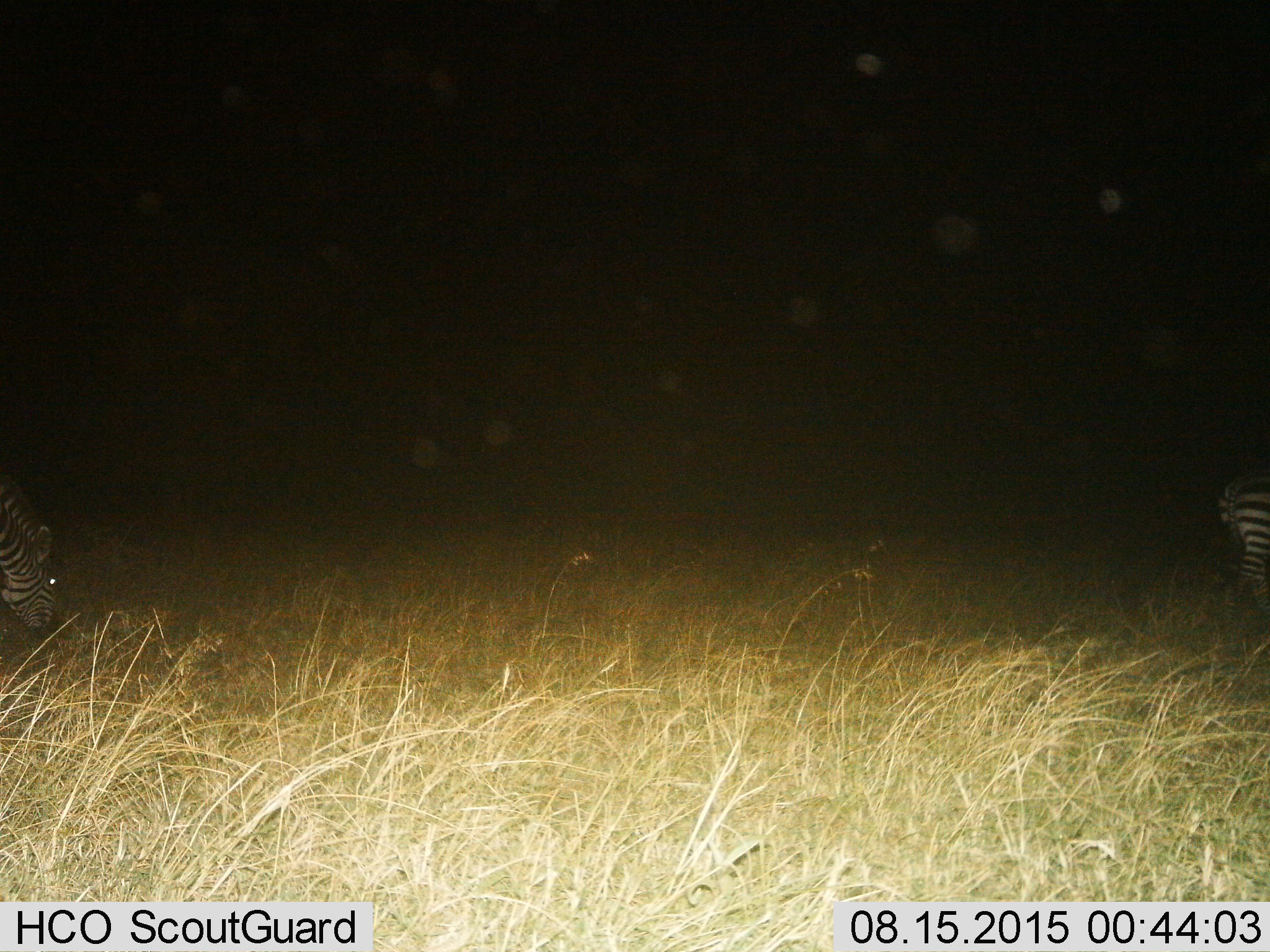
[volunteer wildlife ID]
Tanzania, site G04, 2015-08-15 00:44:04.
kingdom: Animalia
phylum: Chordata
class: Mammalia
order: Perissodactyla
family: Equidae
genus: Equus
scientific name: Equus quagga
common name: plains zebra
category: zebra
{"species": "zebra (plains zebra) (Equus quagga)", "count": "2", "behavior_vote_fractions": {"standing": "33%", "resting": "0%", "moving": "11%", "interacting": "0%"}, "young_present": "0%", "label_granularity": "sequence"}